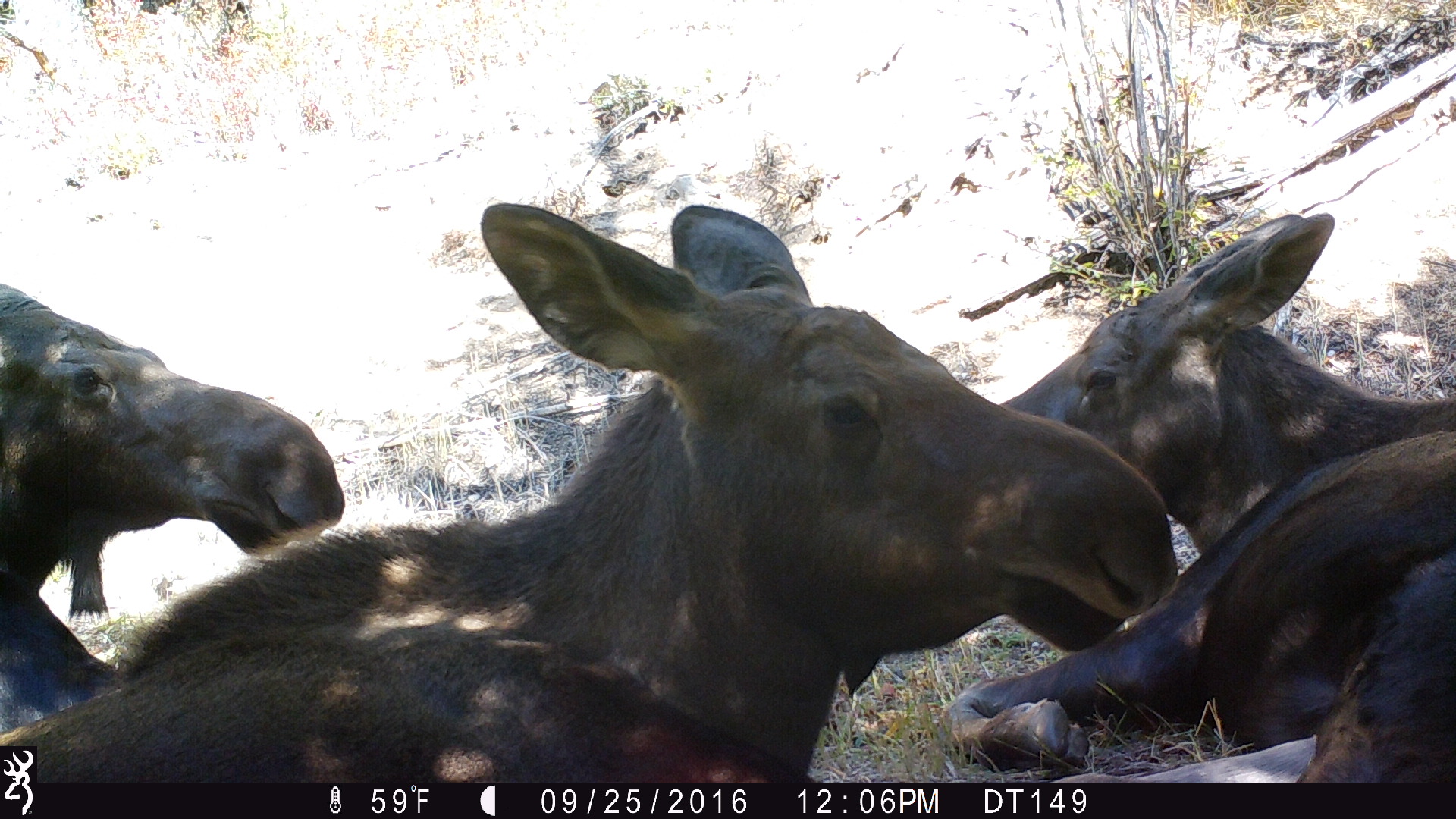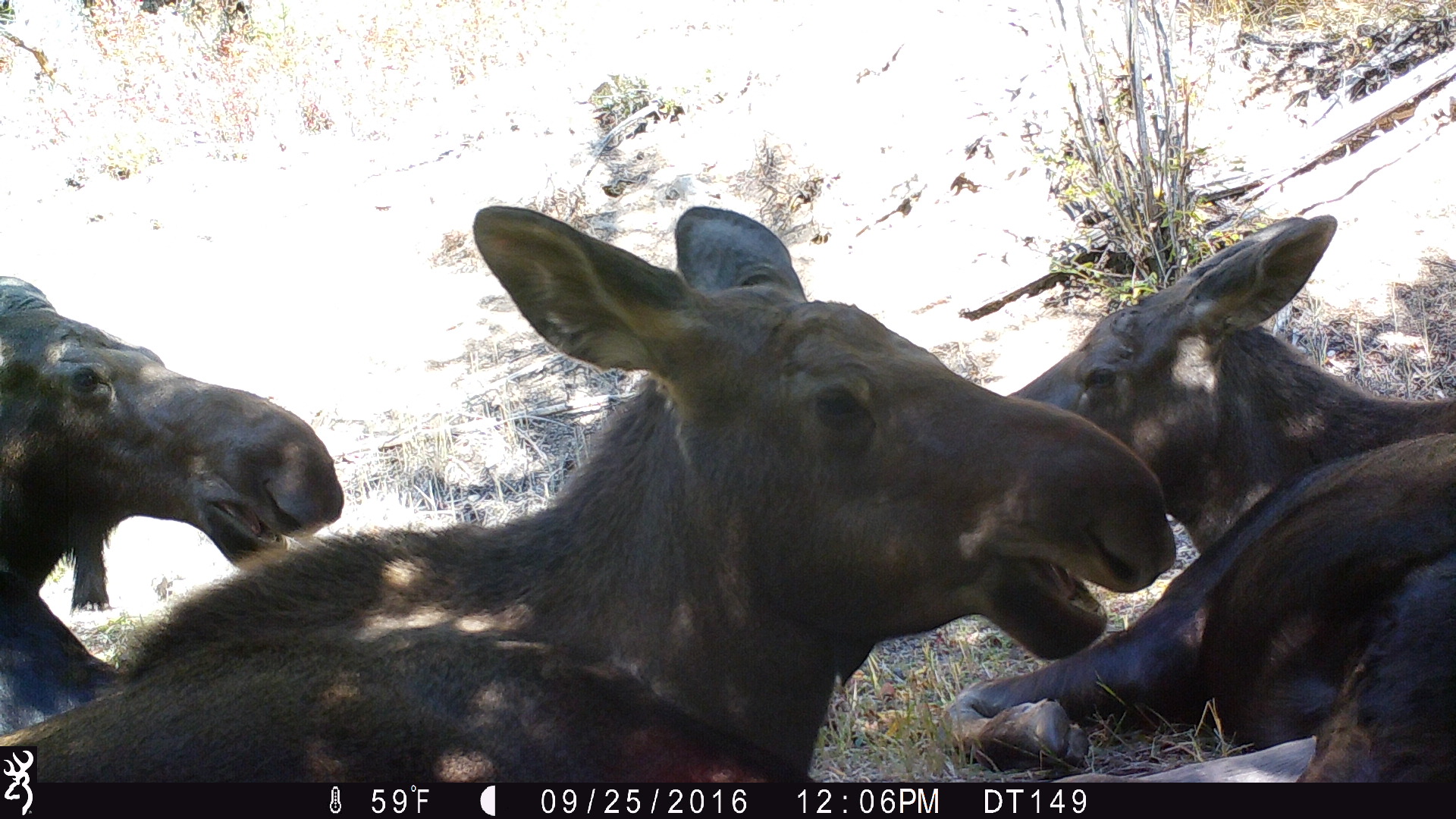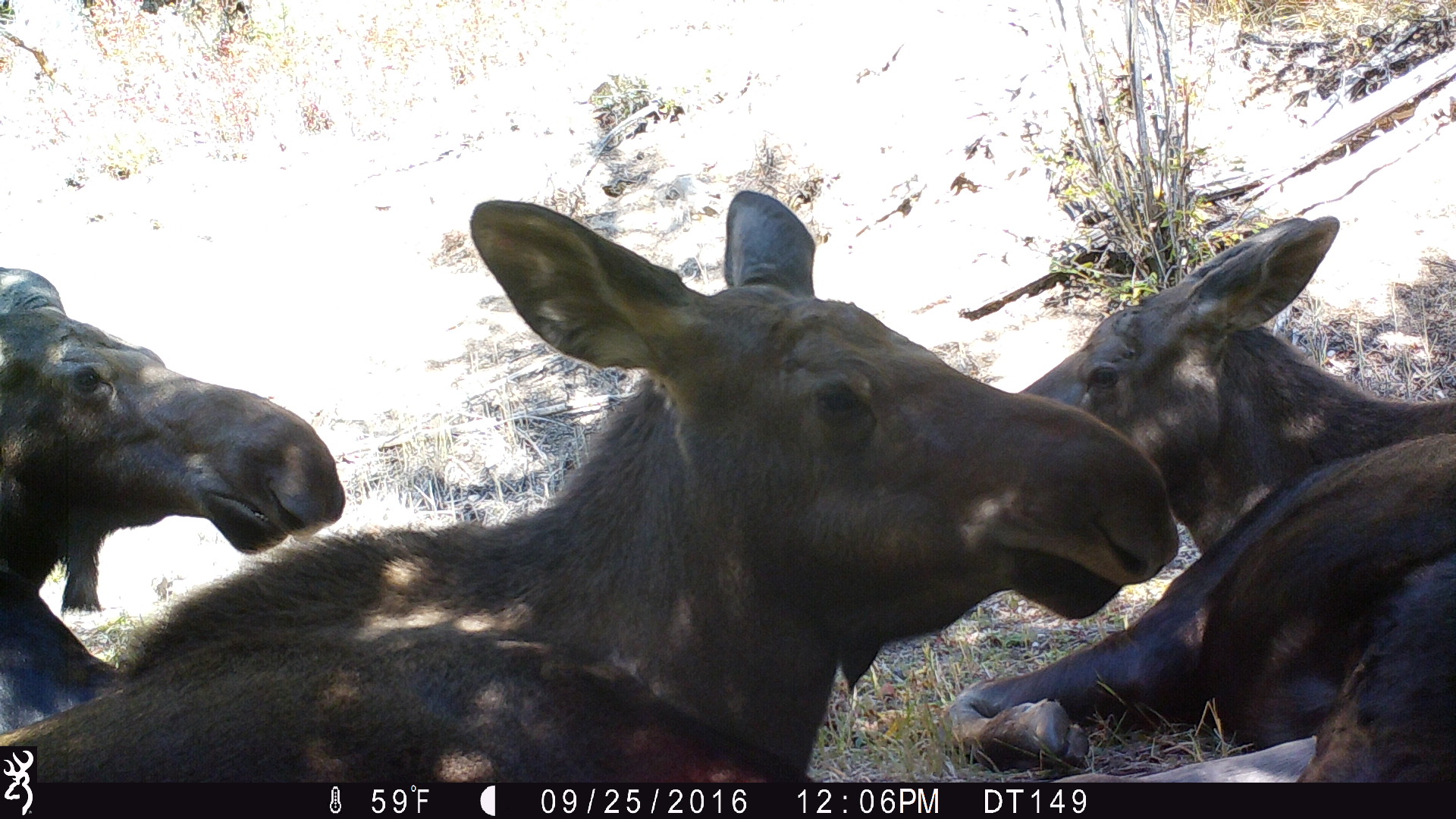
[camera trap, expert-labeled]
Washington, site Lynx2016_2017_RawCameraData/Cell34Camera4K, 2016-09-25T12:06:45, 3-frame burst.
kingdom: Animalia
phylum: Chordata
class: Mammalia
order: Artiodactyla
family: Cervidae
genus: Alces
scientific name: Alces alces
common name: moose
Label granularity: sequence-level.